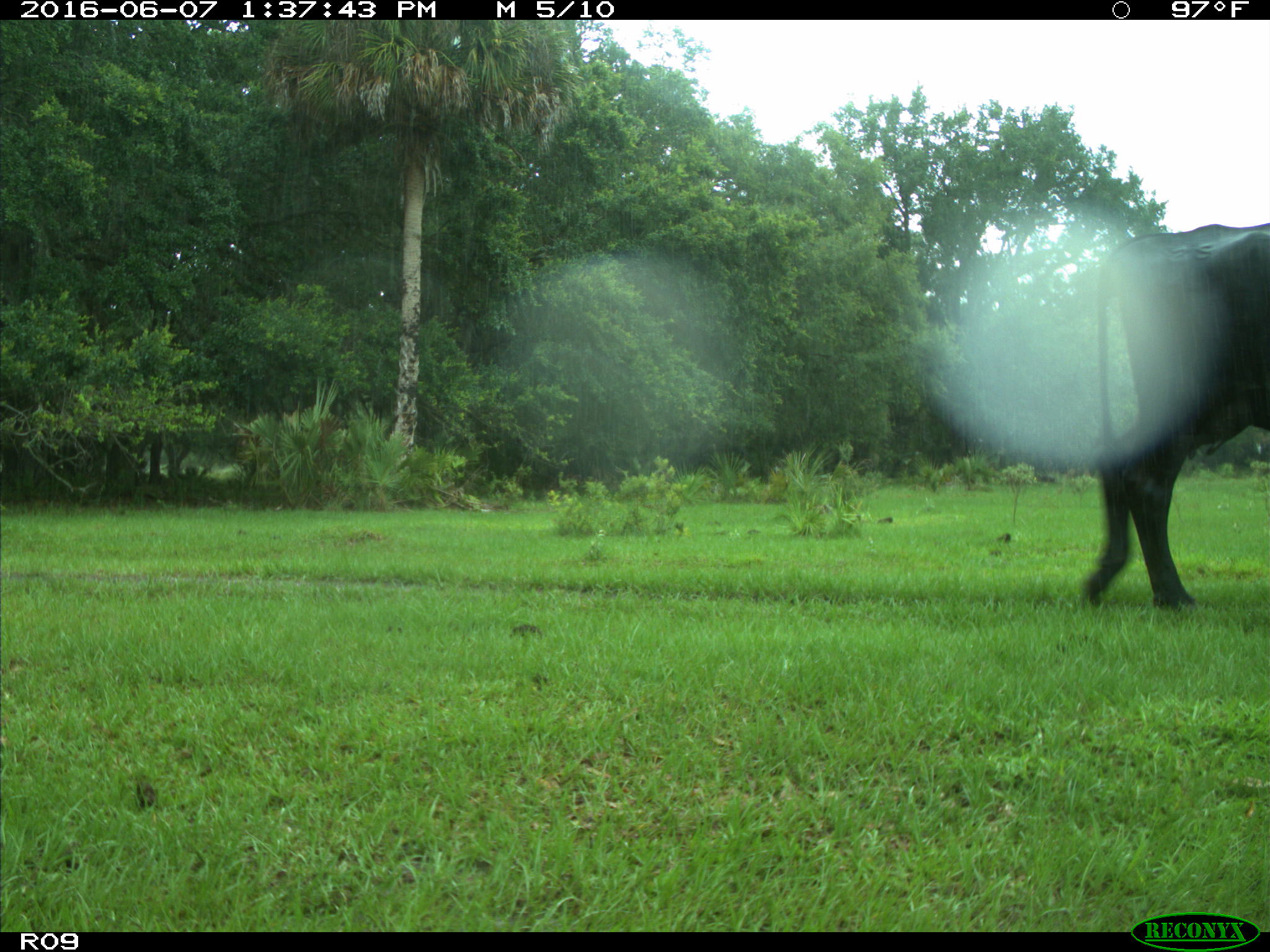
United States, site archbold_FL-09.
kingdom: Animalia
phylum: Chordata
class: Mammalia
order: Artiodactyla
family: Bovidae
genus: Bos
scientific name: Bos taurus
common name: domestic cow